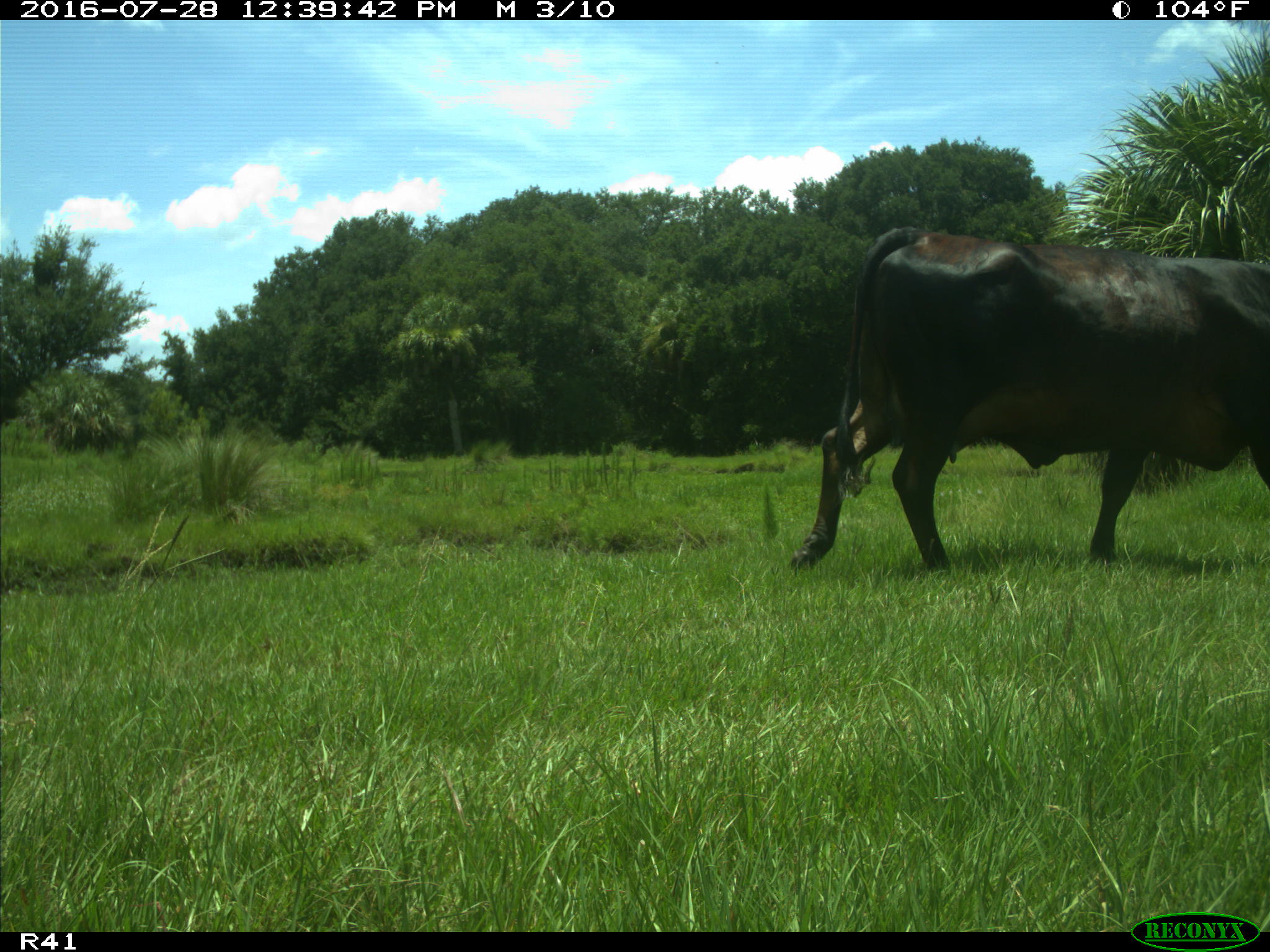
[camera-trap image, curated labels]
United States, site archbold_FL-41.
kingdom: Animalia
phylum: Chordata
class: Mammalia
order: Artiodactyla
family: Bovidae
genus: Bos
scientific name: Bos taurus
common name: domestic cow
Bos taurus (domestic cow).